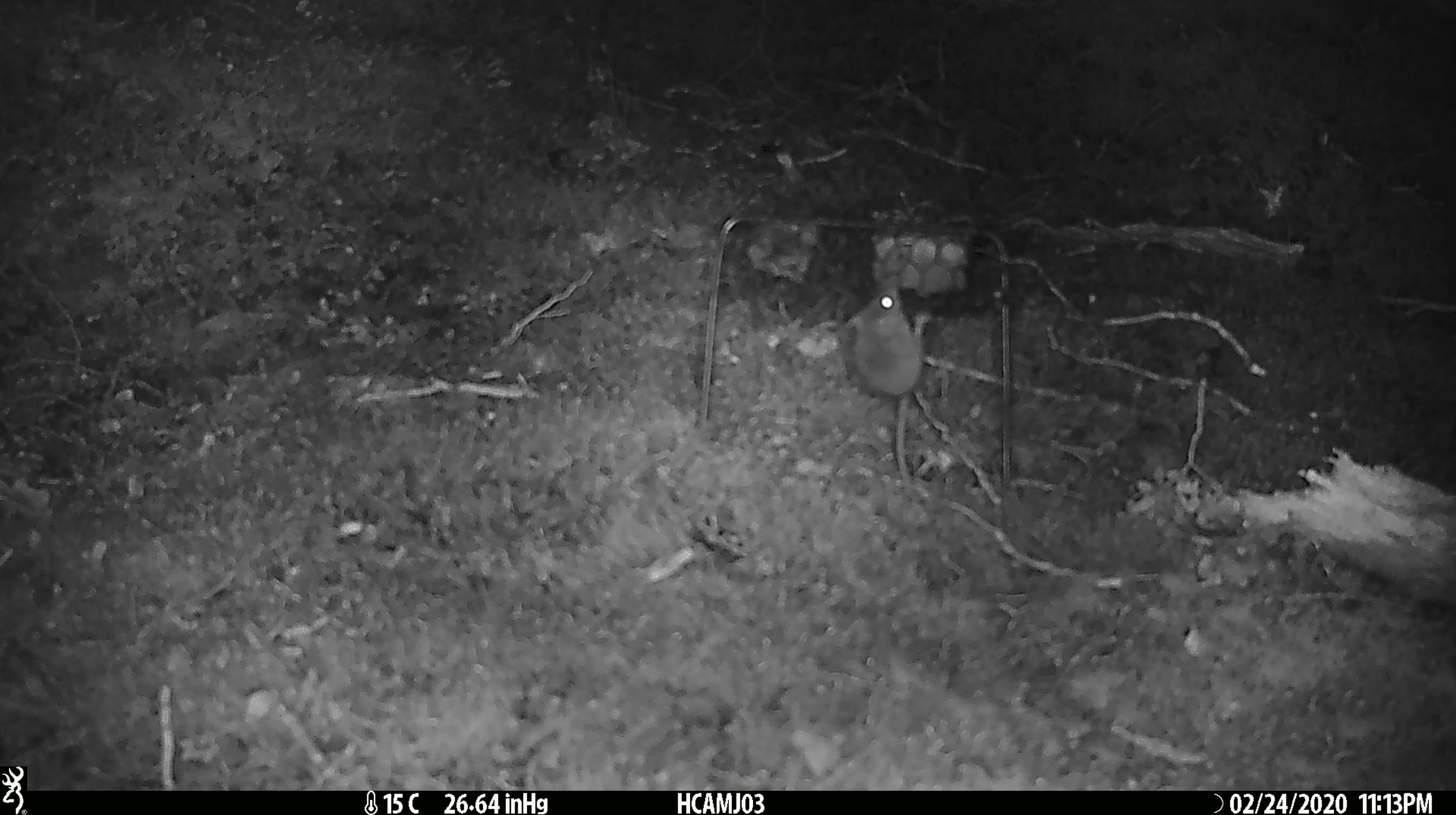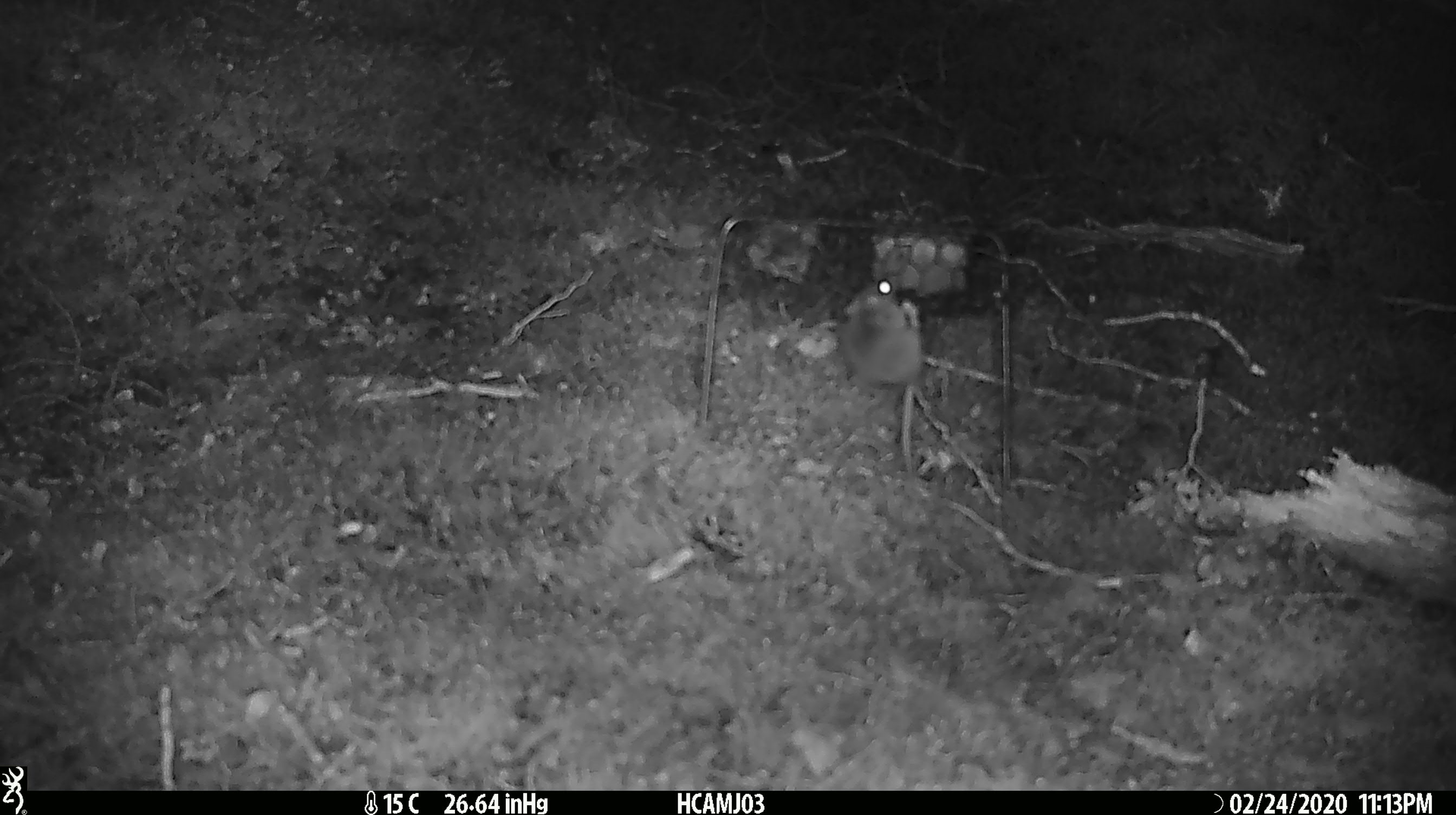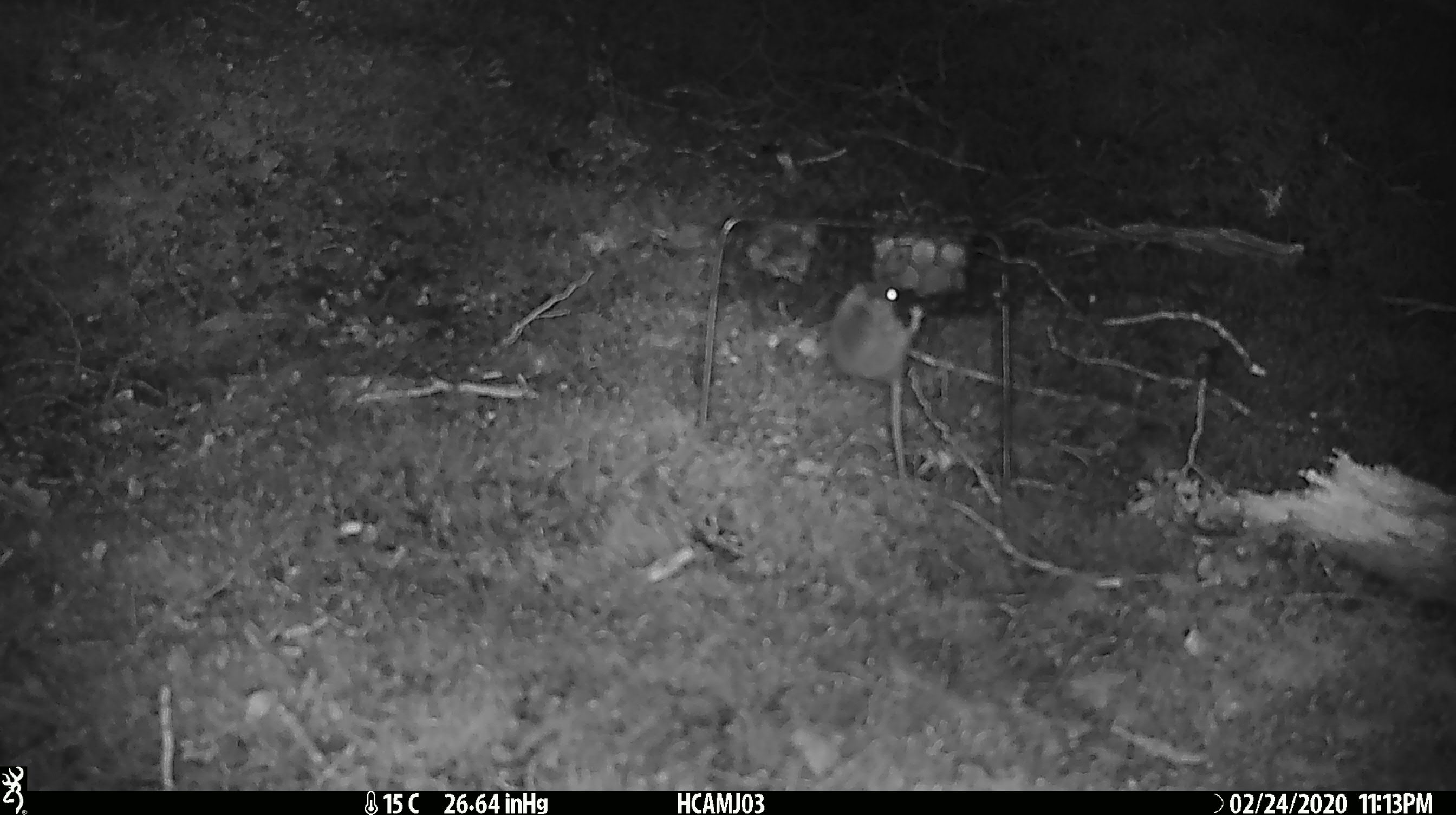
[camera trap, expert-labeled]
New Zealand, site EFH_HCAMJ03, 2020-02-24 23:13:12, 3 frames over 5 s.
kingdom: Animalia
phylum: Chordata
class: Mammalia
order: Rodentia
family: Muridae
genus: Mus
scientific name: Mus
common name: mouse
Mouse (Mus).